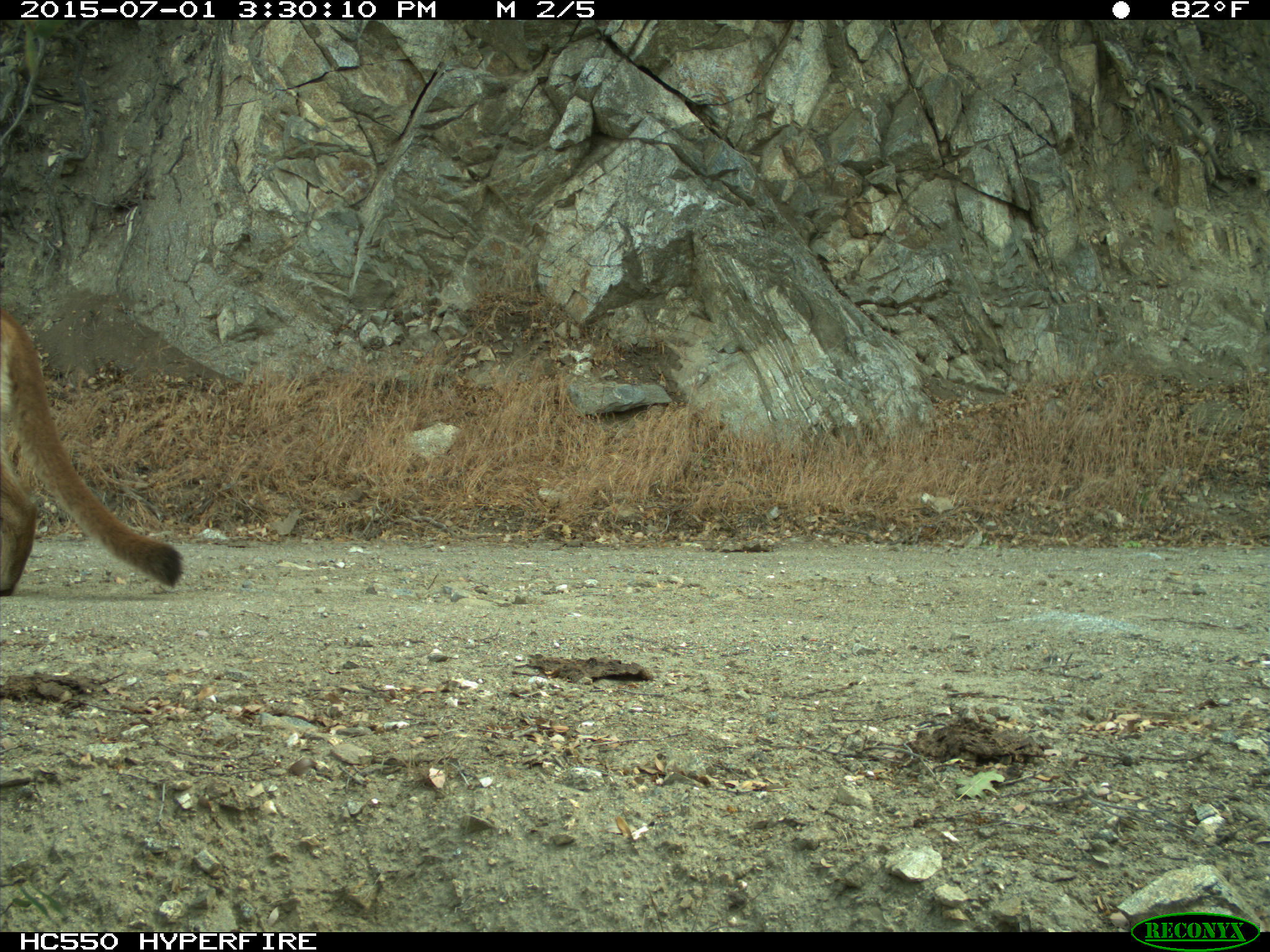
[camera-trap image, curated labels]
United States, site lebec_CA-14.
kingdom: Animalia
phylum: Chordata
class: Mammalia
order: Carnivora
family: Felidae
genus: Puma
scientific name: Puma concolor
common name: mountain lion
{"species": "Puma concolor (mountain lion)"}